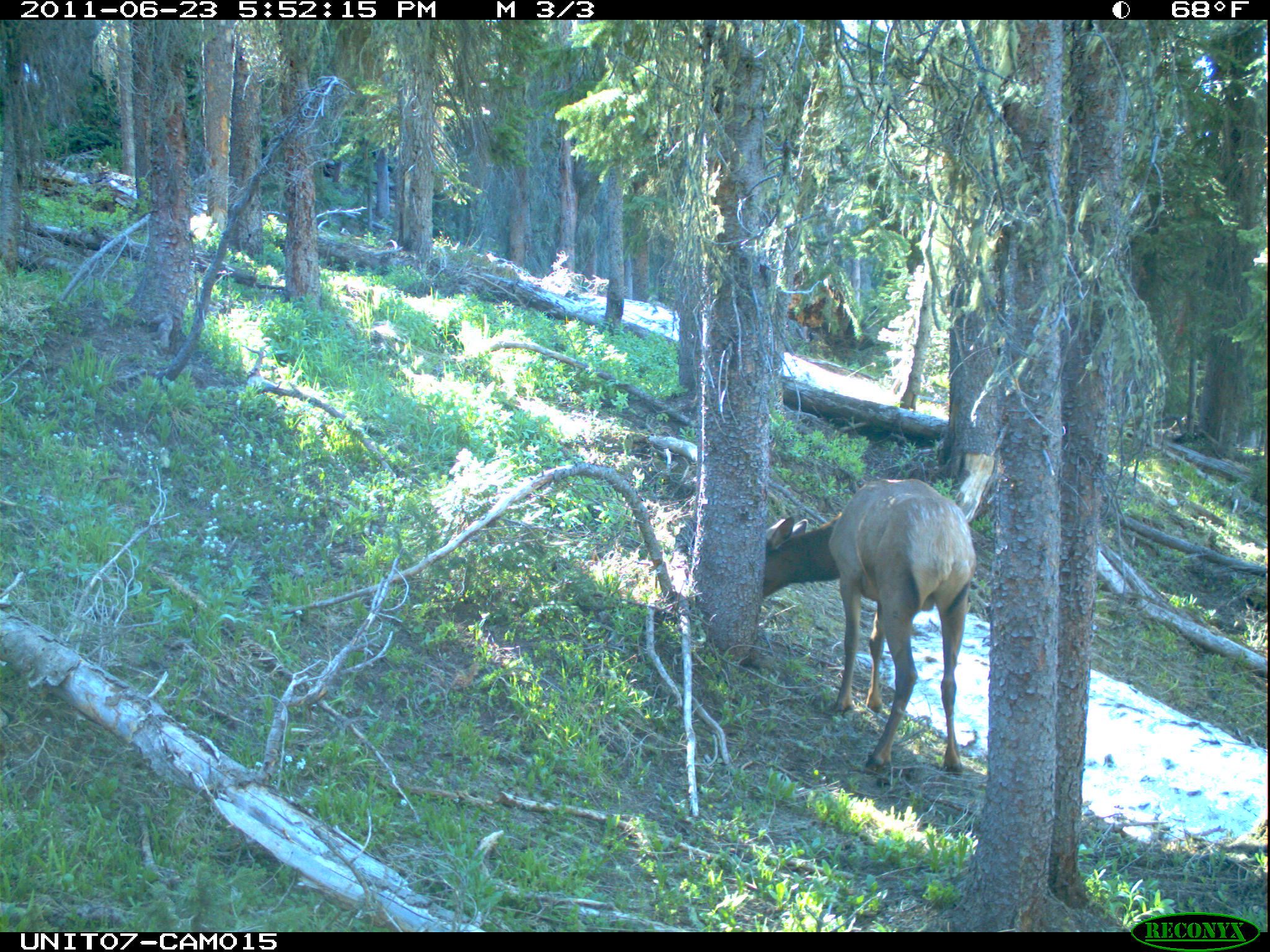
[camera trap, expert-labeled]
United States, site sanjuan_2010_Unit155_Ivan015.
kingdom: Animalia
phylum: Chordata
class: Mammalia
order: Artiodactyla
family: Cervidae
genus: Cervus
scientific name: Cervus elaphus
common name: red deer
Cervus elaphus (red deer).